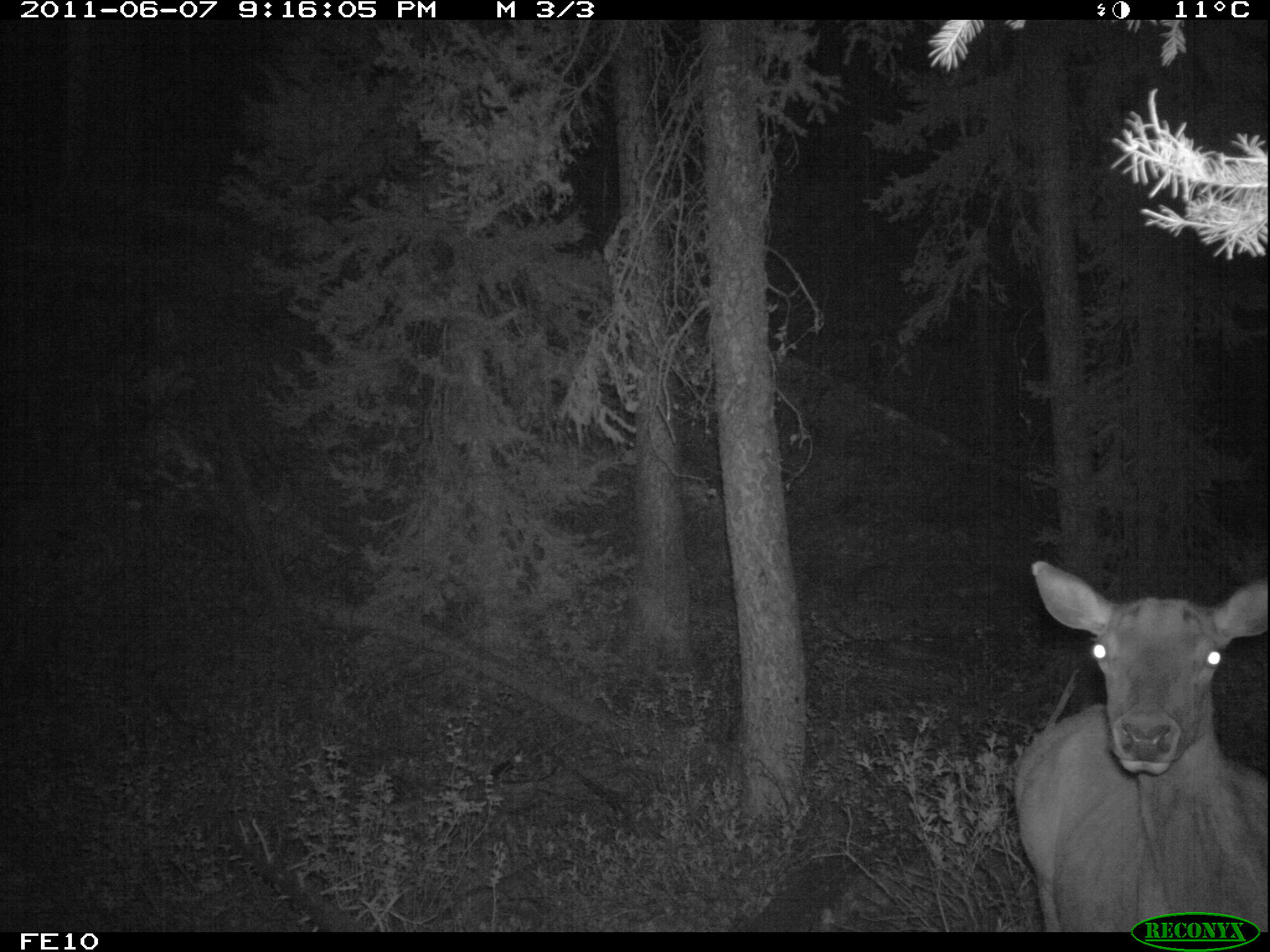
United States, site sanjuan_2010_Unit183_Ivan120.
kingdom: Animalia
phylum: Chordata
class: Mammalia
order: Artiodactyla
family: Cervidae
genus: Cervus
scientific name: Cervus elaphus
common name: red deer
Cervus elaphus (red deer).